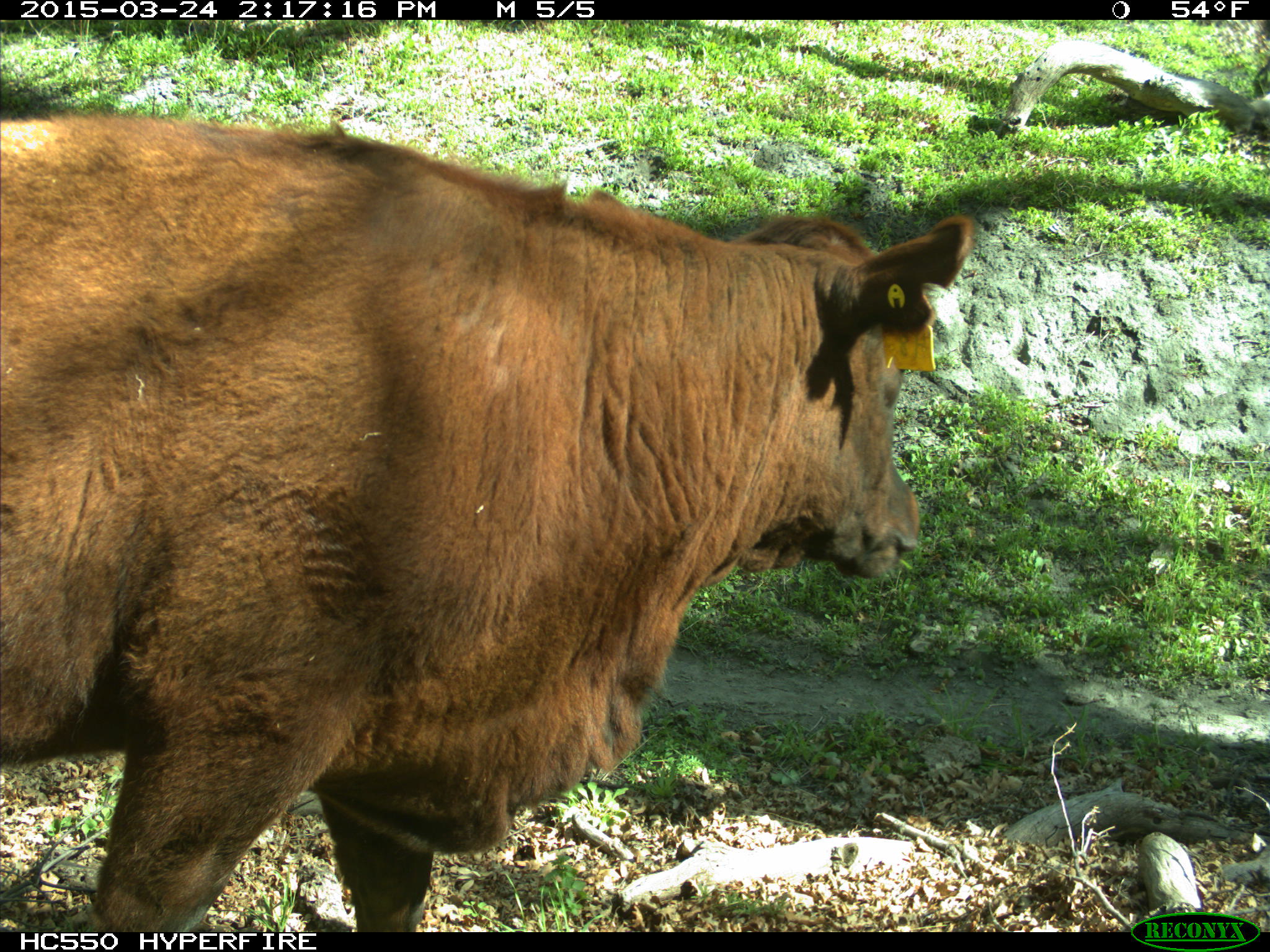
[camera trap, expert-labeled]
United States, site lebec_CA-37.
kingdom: Animalia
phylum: Chordata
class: Mammalia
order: Artiodactyla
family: Bovidae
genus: Bos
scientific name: Bos taurus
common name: domestic cow